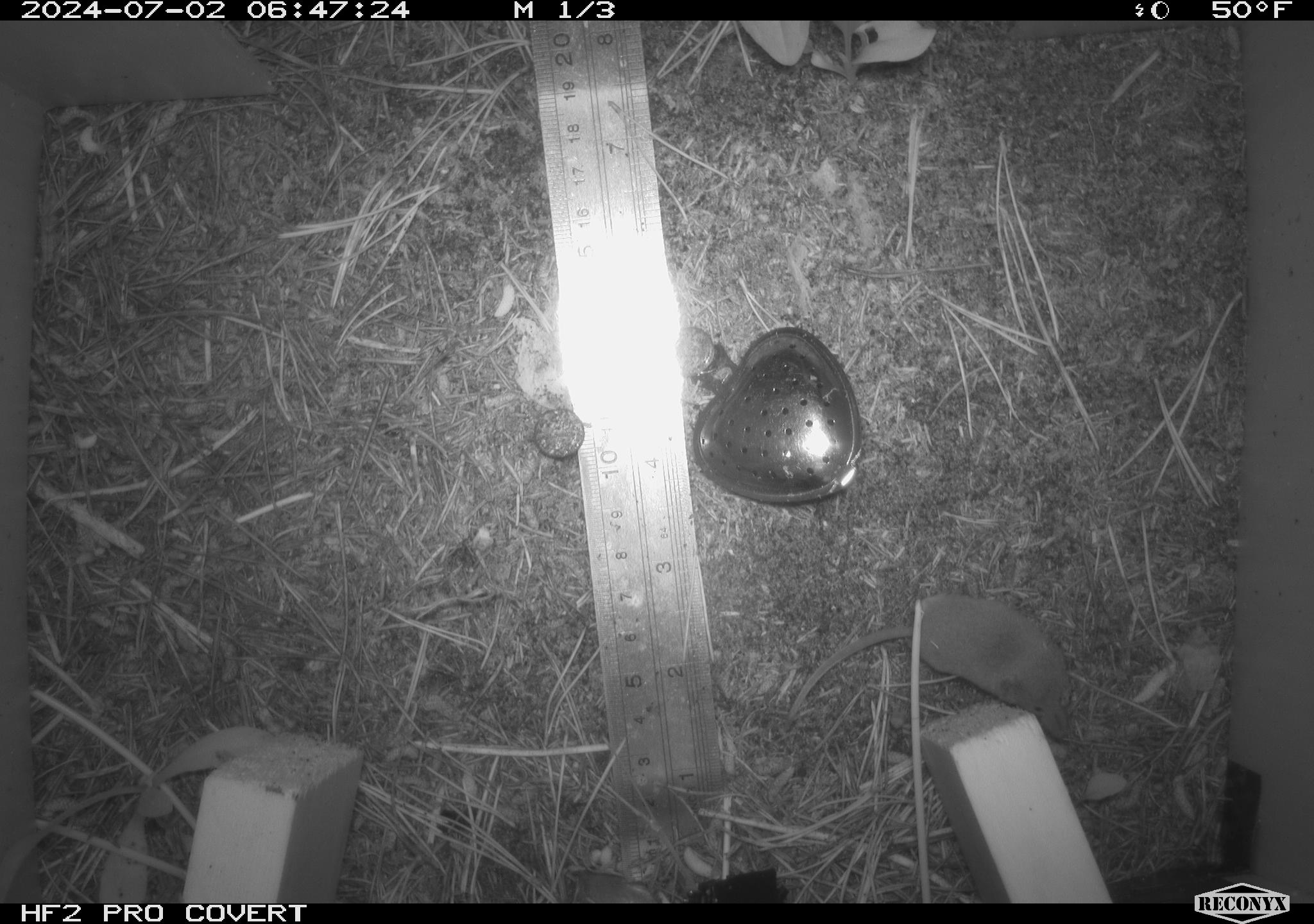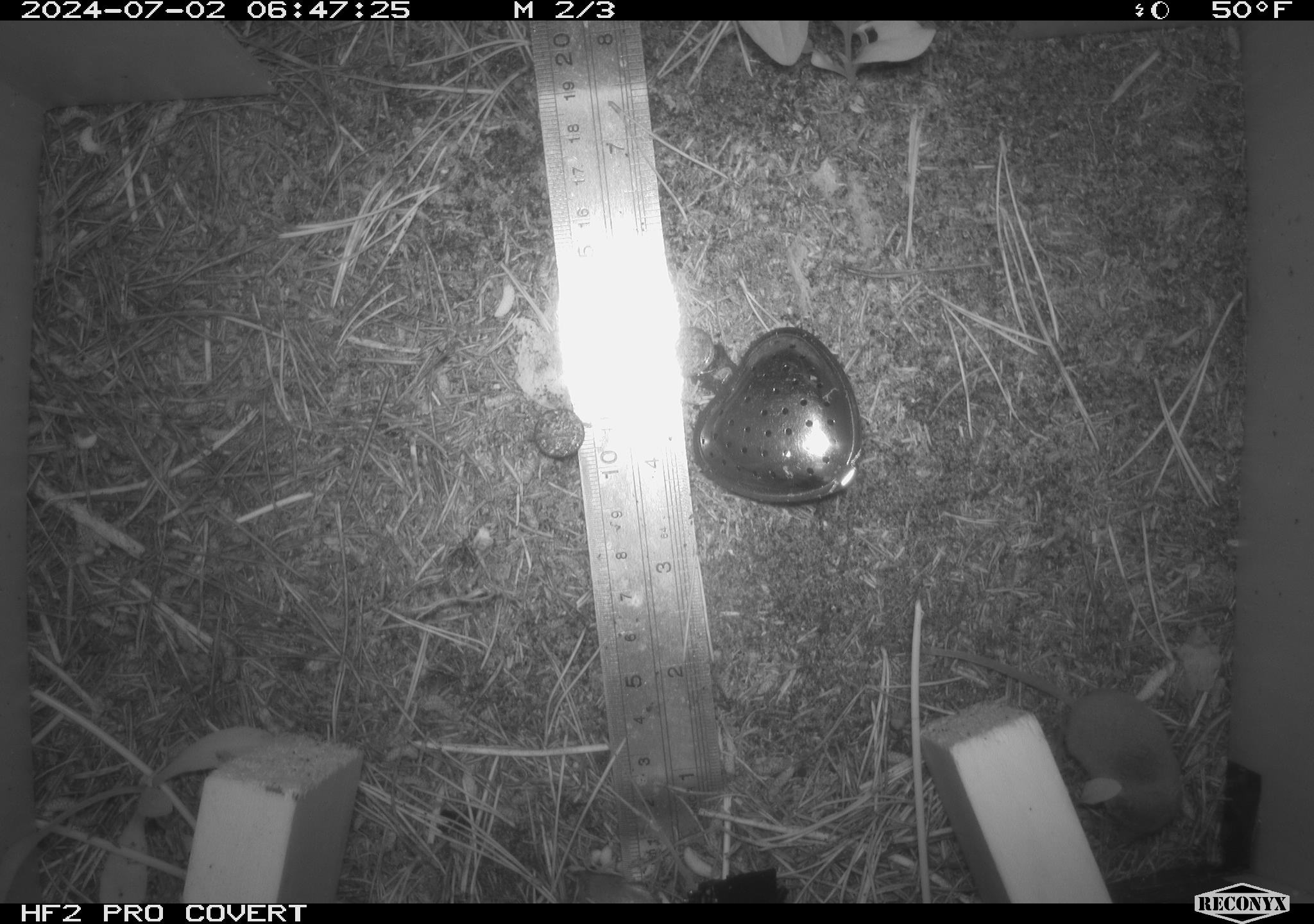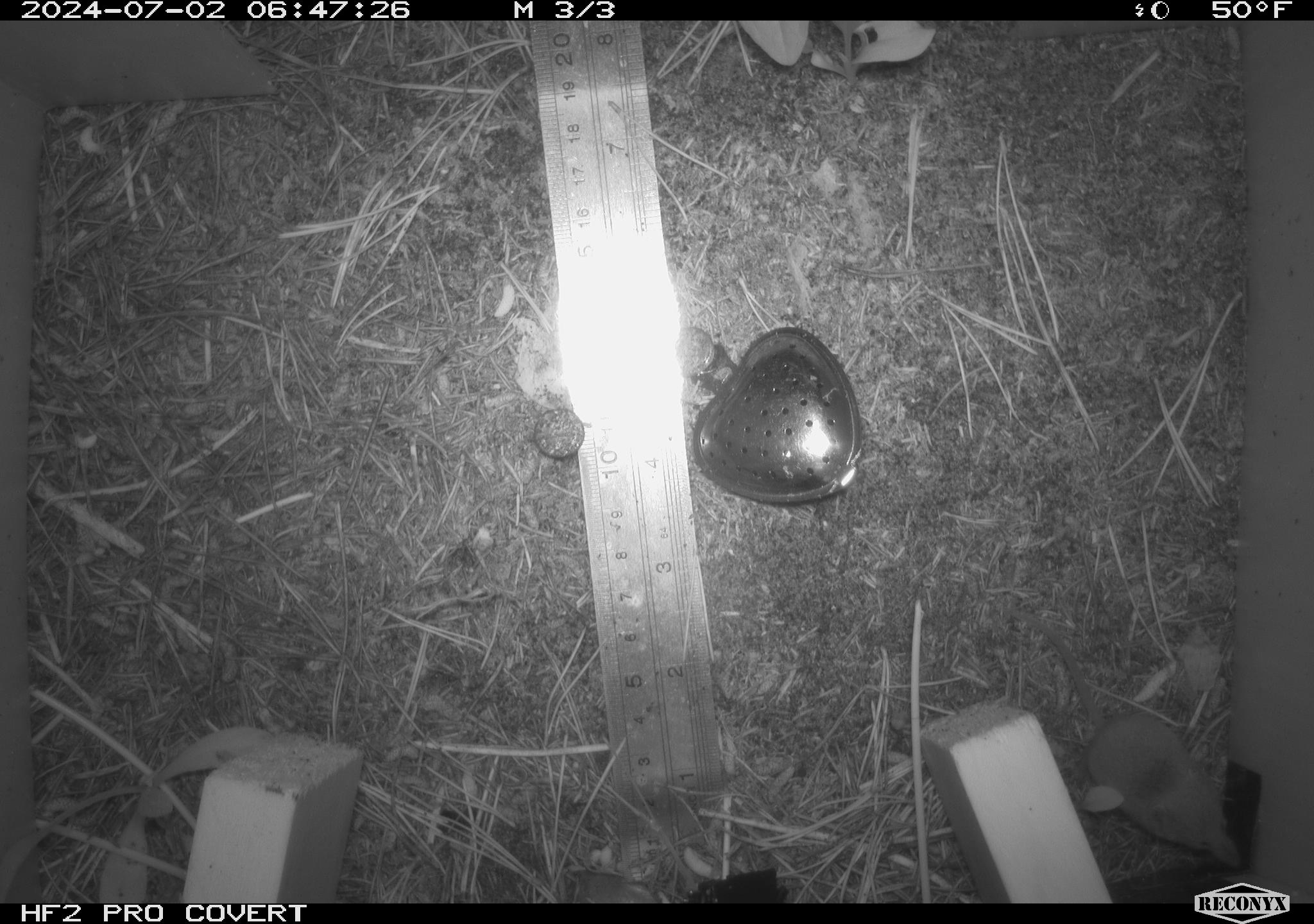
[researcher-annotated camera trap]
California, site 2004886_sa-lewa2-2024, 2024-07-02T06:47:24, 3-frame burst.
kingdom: Animalia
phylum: Chordata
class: Mammalia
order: Eulipotyphla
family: Soricidae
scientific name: Soricidae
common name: shrews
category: soricidae family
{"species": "soricidae family (shrews) (Soricidae)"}